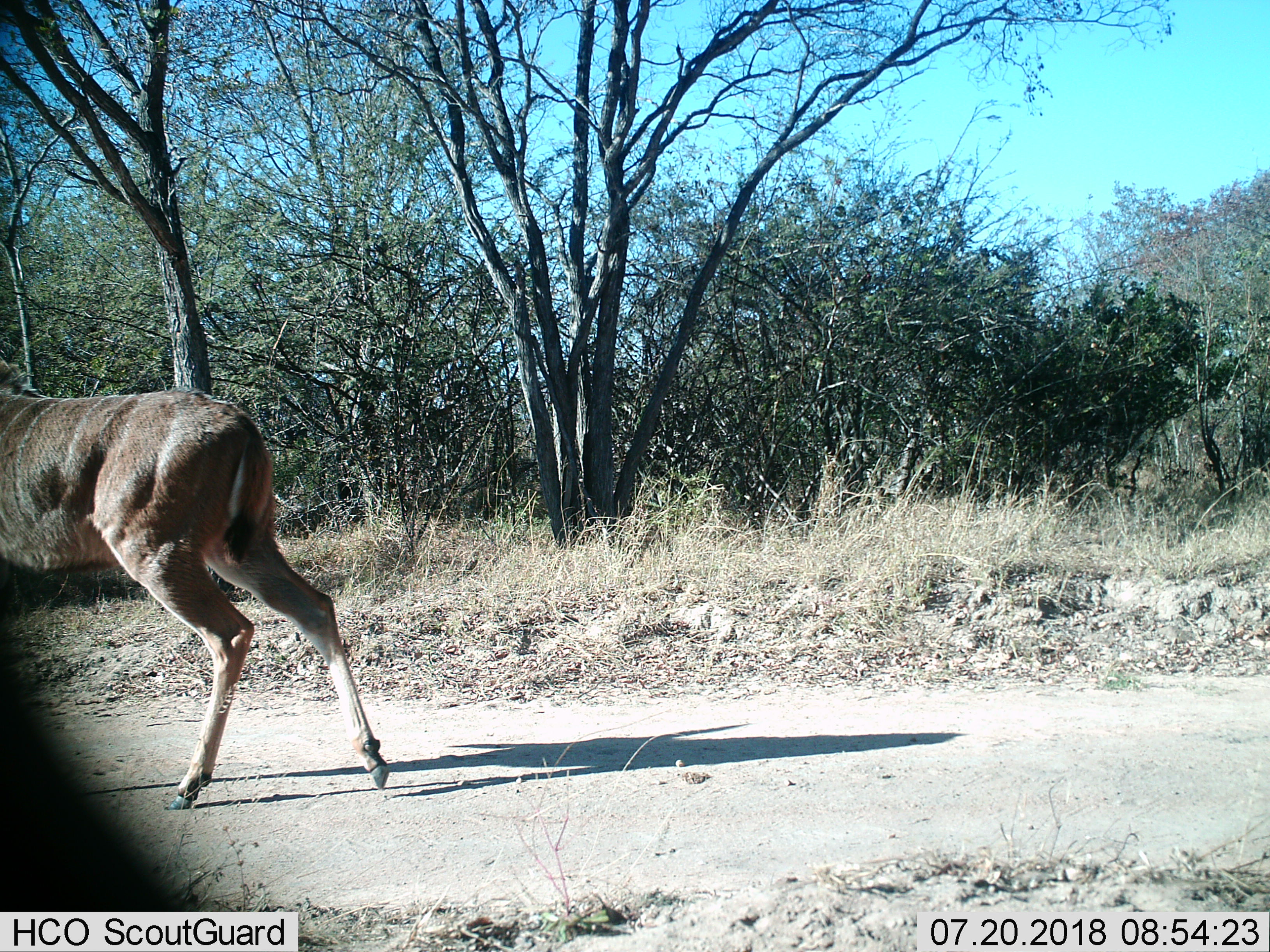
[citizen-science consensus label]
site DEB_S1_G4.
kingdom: Animalia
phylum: Chordata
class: Mammalia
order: Artiodactyla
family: Bovidae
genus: Tragelaphus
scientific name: Tragelaphus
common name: kudu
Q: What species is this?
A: Kudu (Tragelaphus).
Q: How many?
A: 1.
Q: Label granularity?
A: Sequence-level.